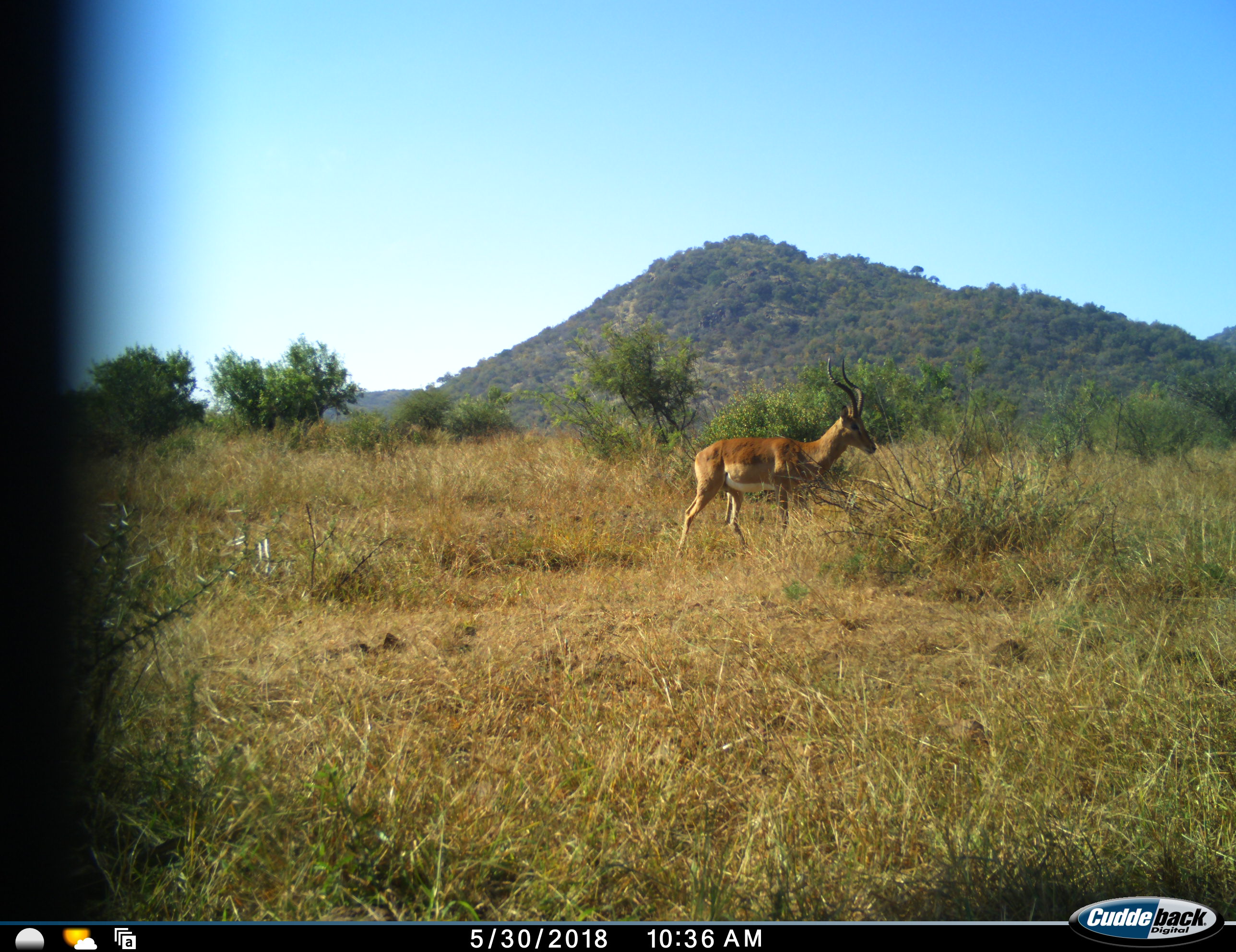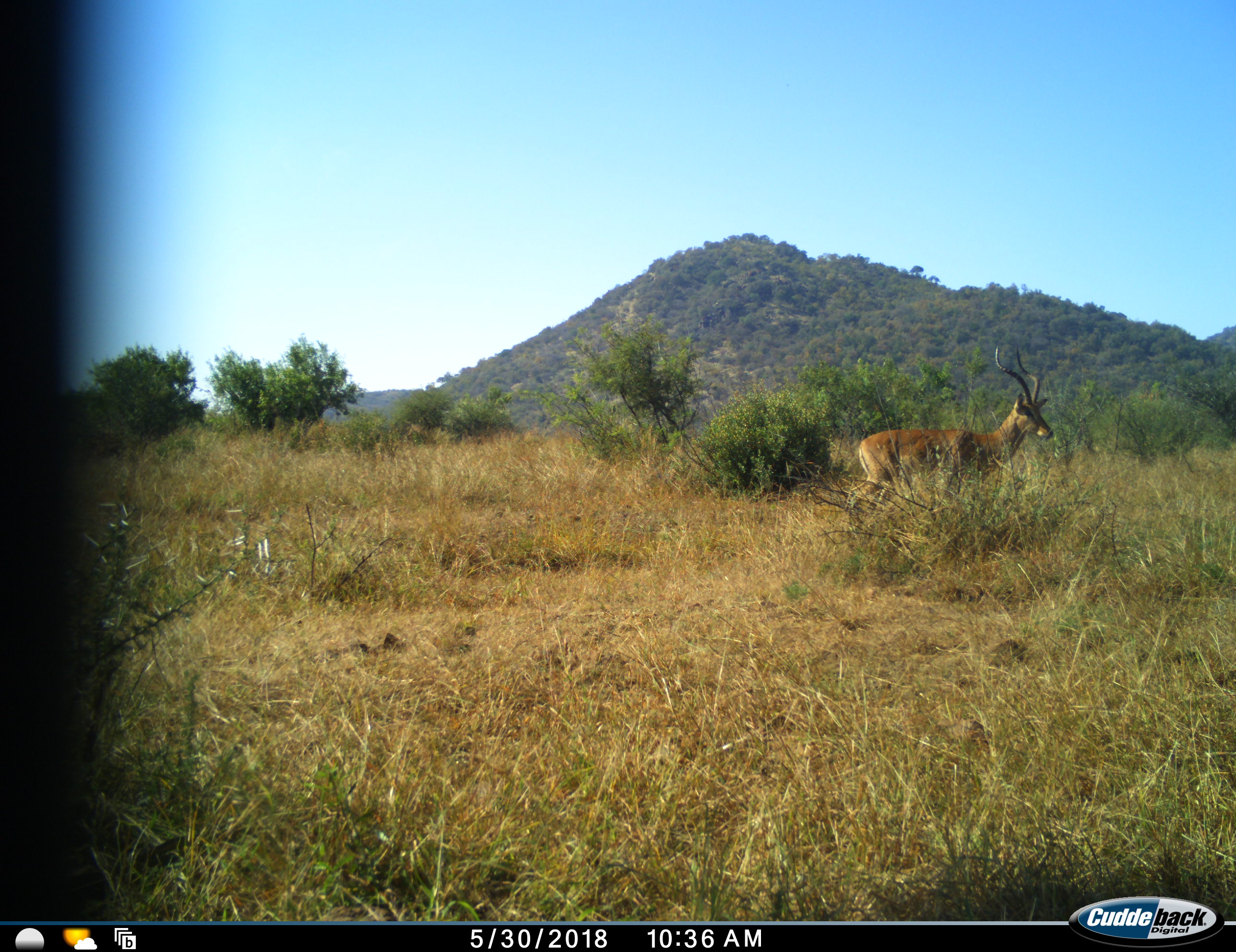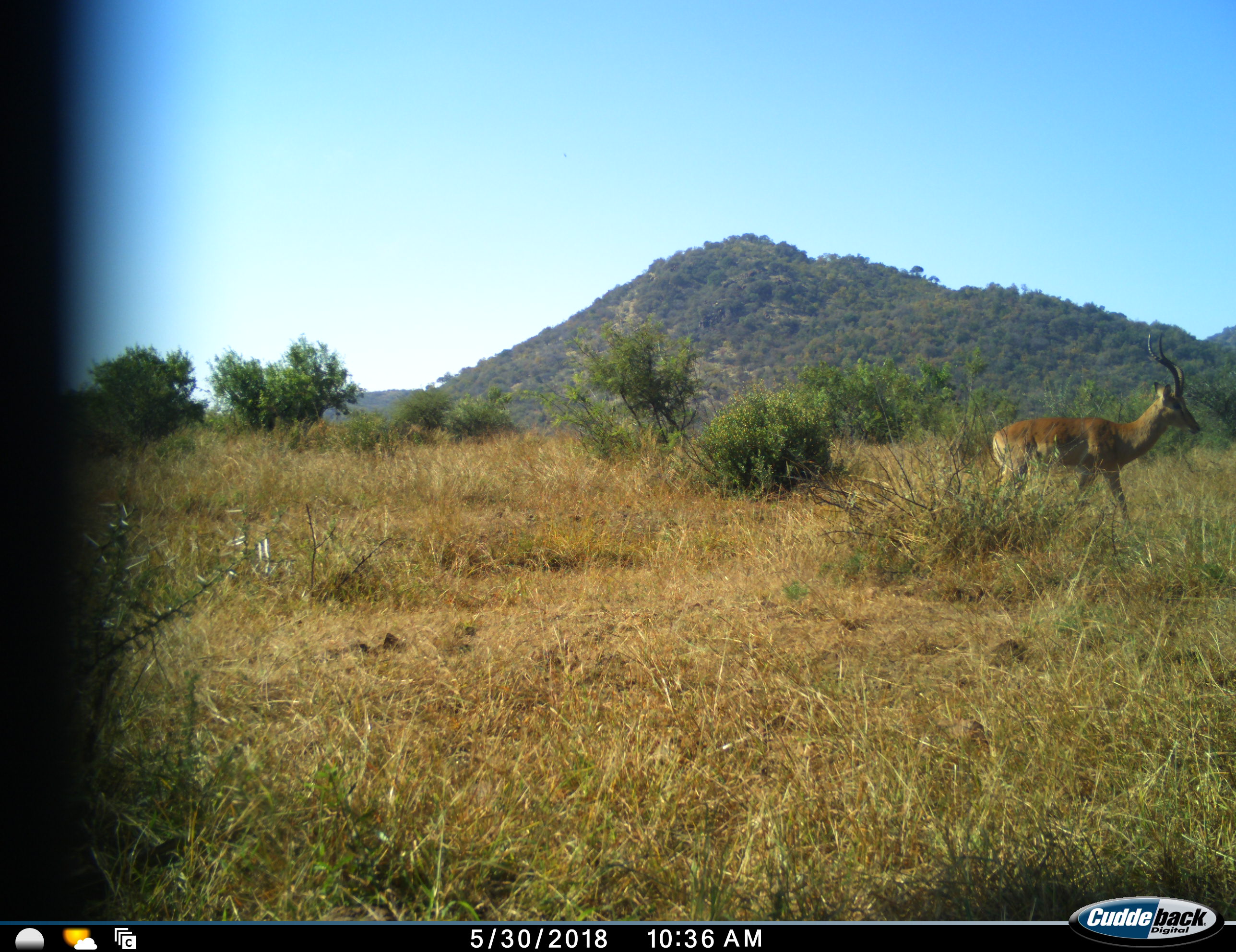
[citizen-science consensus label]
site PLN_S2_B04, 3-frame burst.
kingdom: Animalia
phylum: Chordata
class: Mammalia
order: Artiodactyla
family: Bovidae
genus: Aepyceros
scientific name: Aepyceros melampus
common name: impala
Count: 1.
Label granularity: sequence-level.